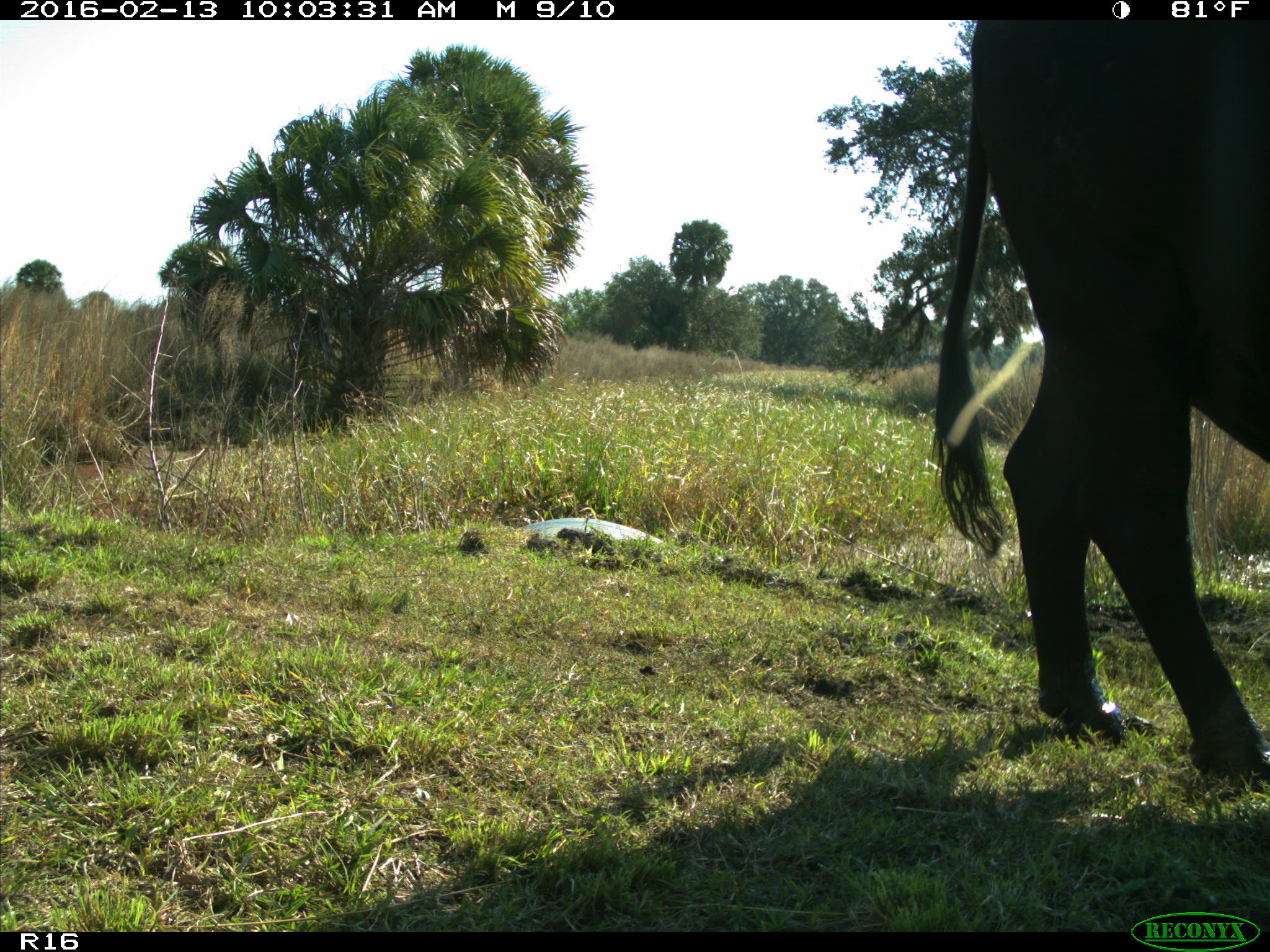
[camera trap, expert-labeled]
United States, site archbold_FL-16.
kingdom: Animalia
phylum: Chordata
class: Mammalia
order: Artiodactyla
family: Bovidae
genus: Bos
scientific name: Bos taurus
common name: domestic cow